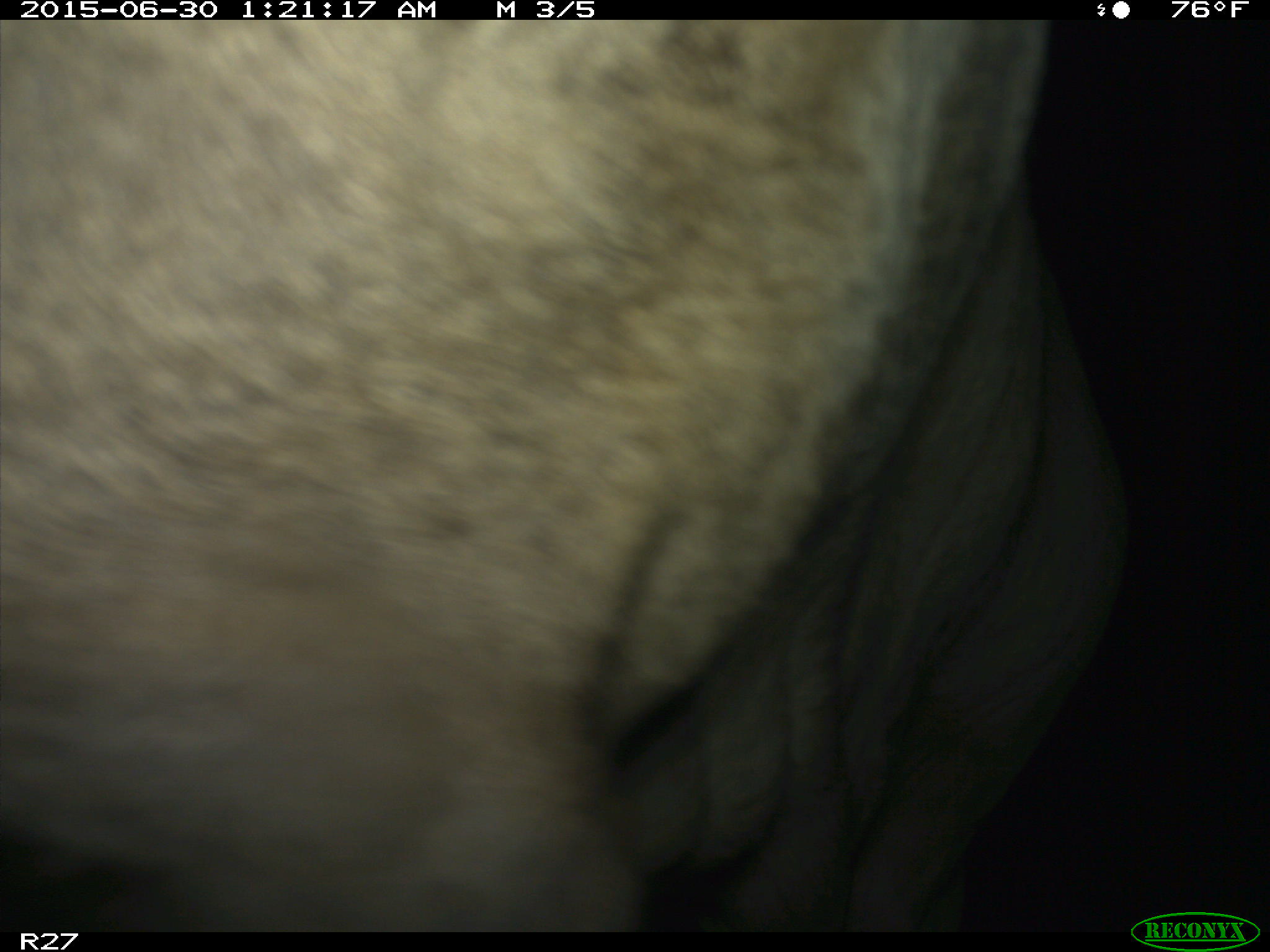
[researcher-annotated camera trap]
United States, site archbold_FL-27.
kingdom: Animalia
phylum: Chordata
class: Mammalia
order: Artiodactyla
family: Bovidae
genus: Bos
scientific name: Bos taurus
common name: domestic cow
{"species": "Bos taurus (domestic cow)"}